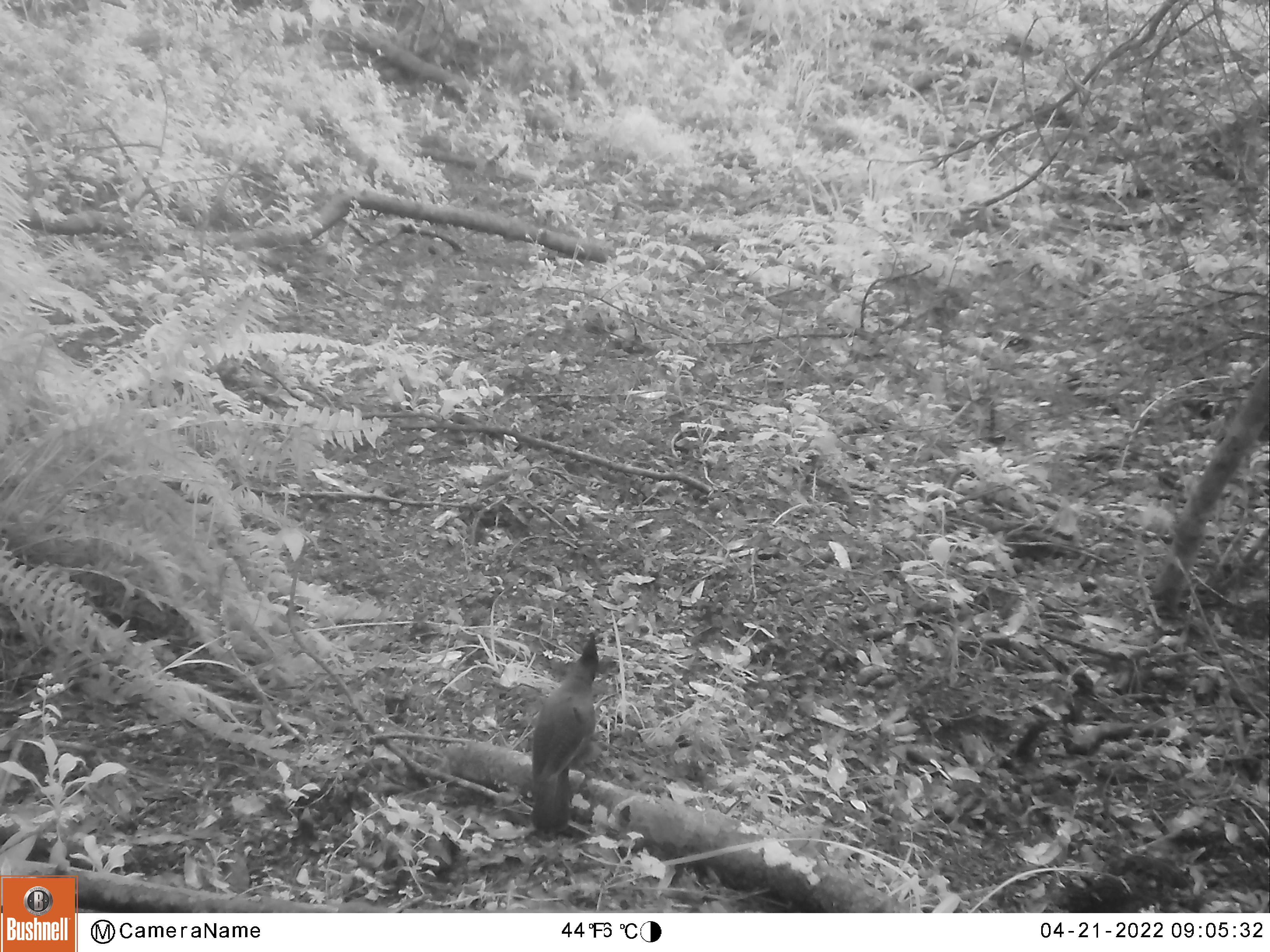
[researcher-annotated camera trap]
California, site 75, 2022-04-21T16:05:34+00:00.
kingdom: Animalia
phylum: Chordata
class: Aves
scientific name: Aves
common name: bird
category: unknown bird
Unknown bird (bird) (Aves).